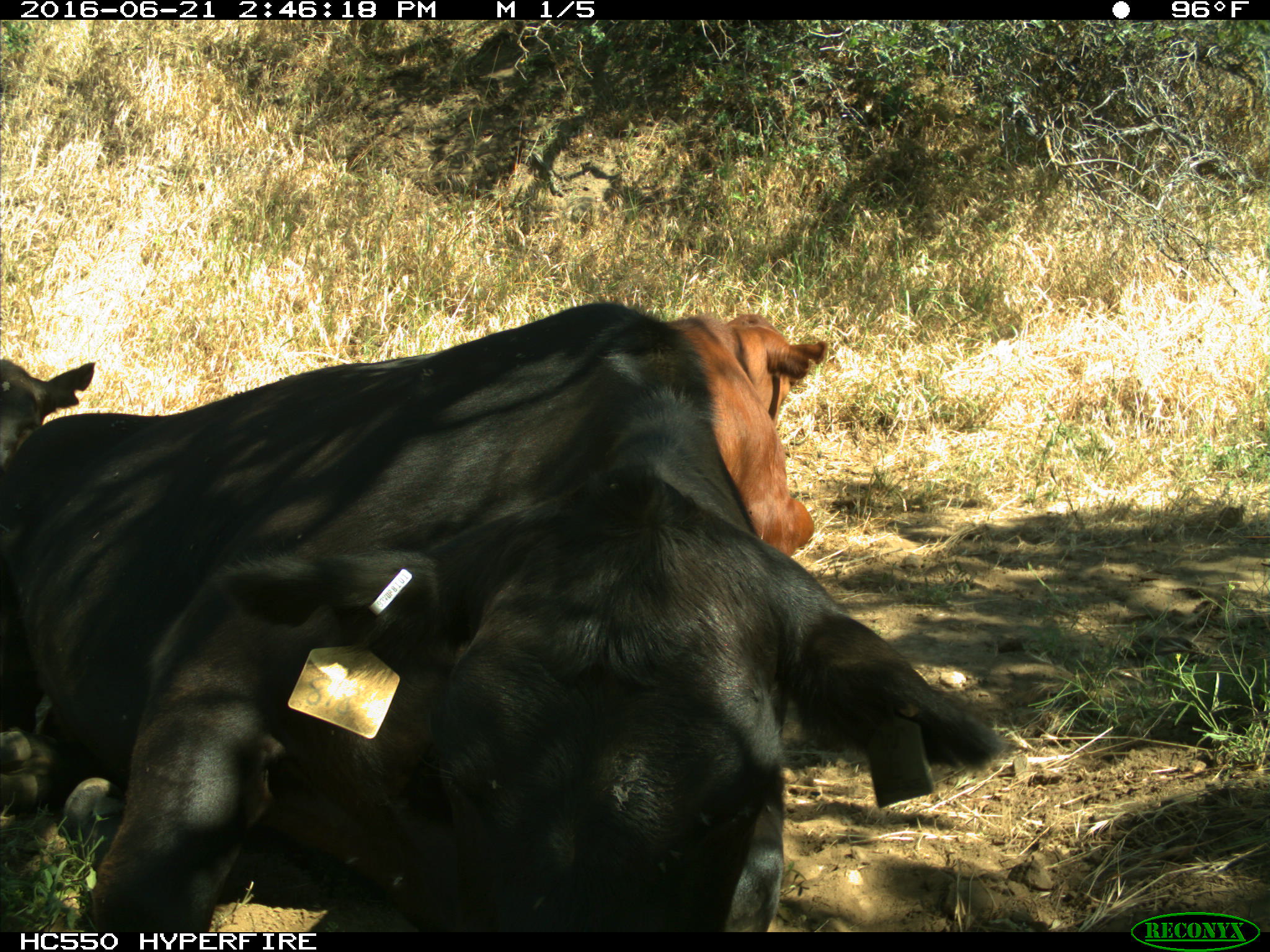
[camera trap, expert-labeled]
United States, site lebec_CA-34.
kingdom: Animalia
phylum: Chordata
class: Mammalia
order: Artiodactyla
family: Bovidae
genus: Bos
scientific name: Bos taurus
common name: domestic cow